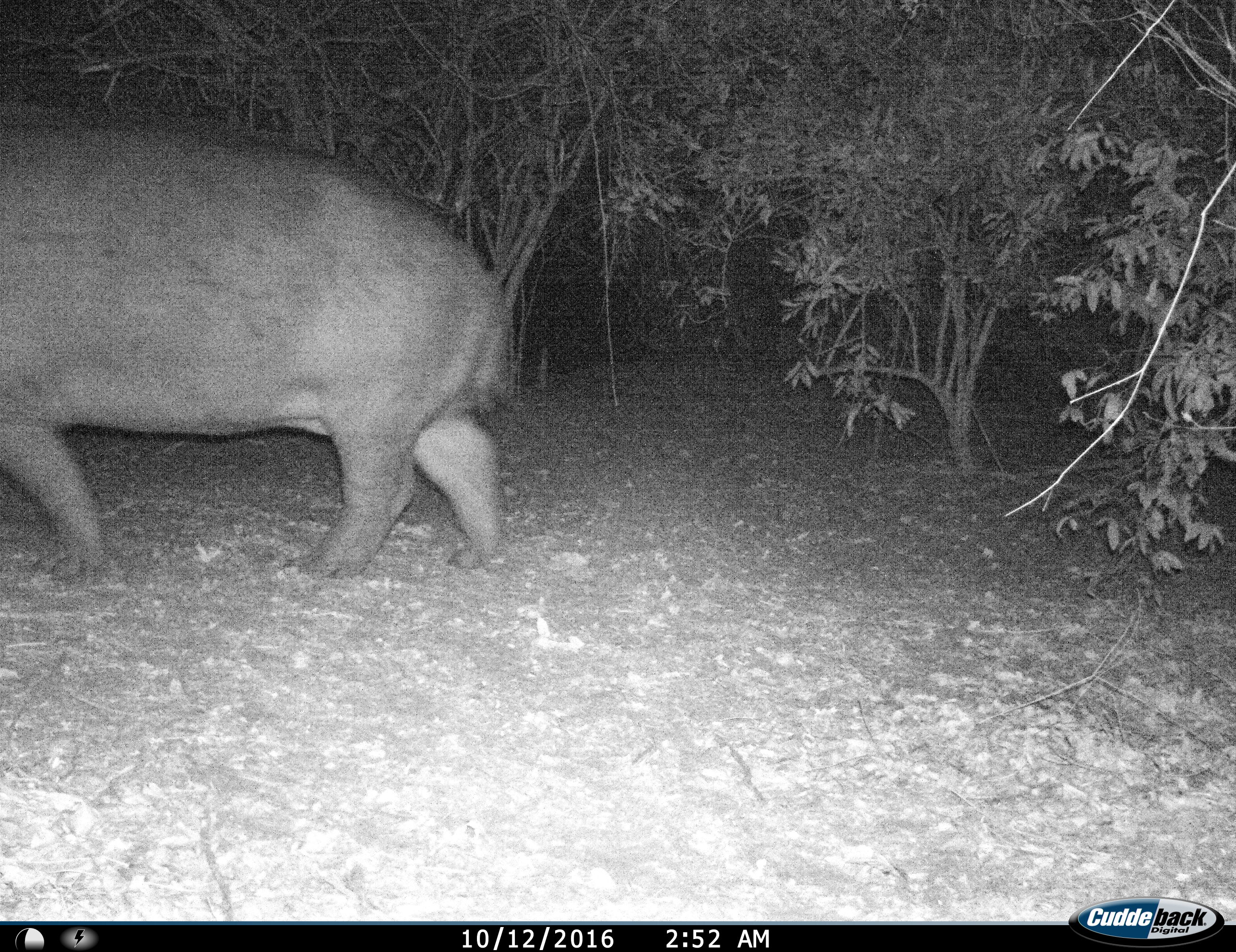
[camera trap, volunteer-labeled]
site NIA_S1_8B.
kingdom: Animalia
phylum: Chordata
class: Mammalia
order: Artiodactyla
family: Hippopotamidae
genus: Hippopotamus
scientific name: Hippopotamus amphibius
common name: hippopotamus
Hippopotamus (Hippopotamus amphibius), count 1. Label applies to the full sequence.